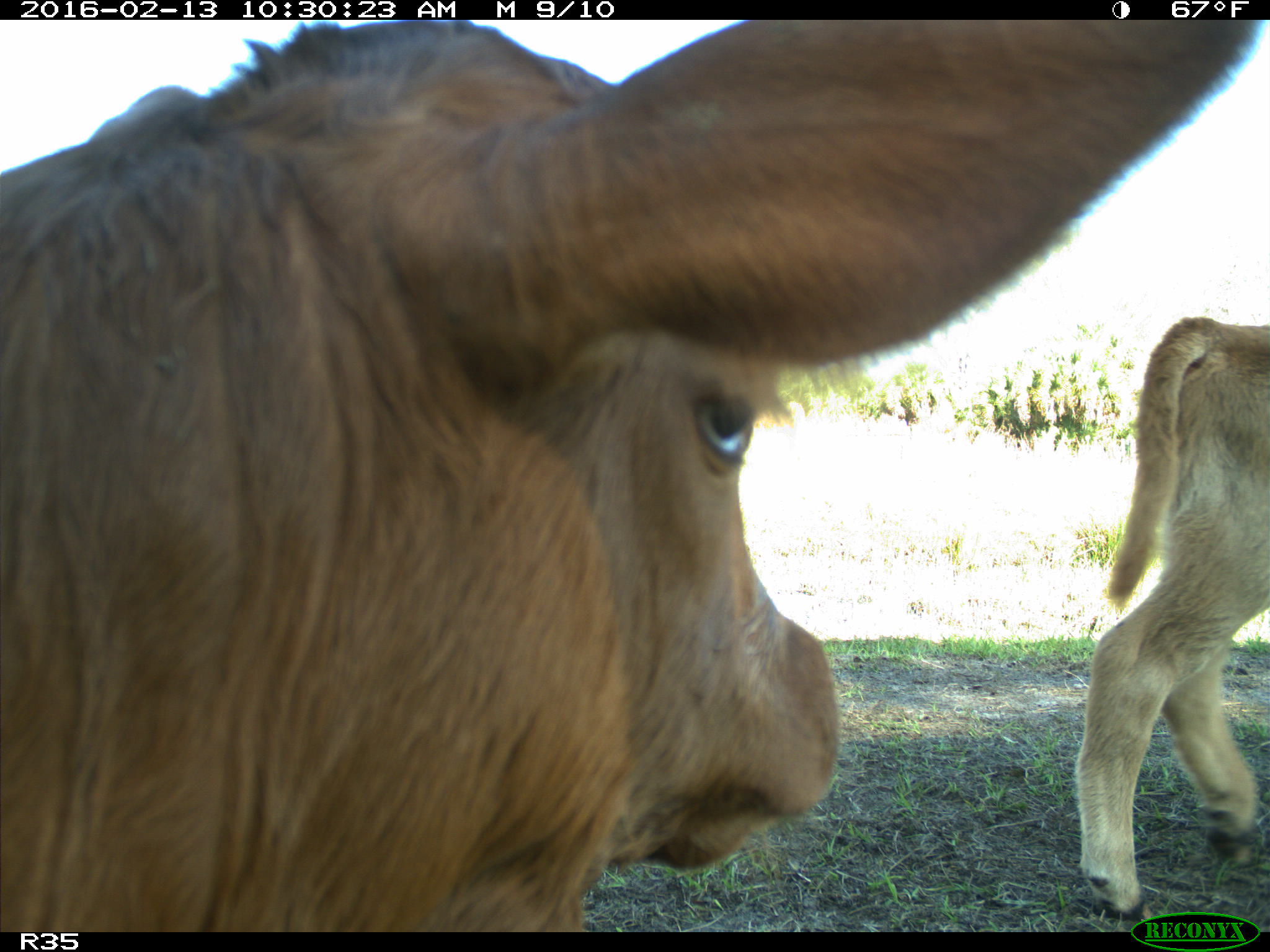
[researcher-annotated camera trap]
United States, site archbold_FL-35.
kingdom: Animalia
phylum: Chordata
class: Mammalia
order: Artiodactyla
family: Bovidae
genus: Bos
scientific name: Bos taurus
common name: domestic cow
Bos taurus (domestic cow).